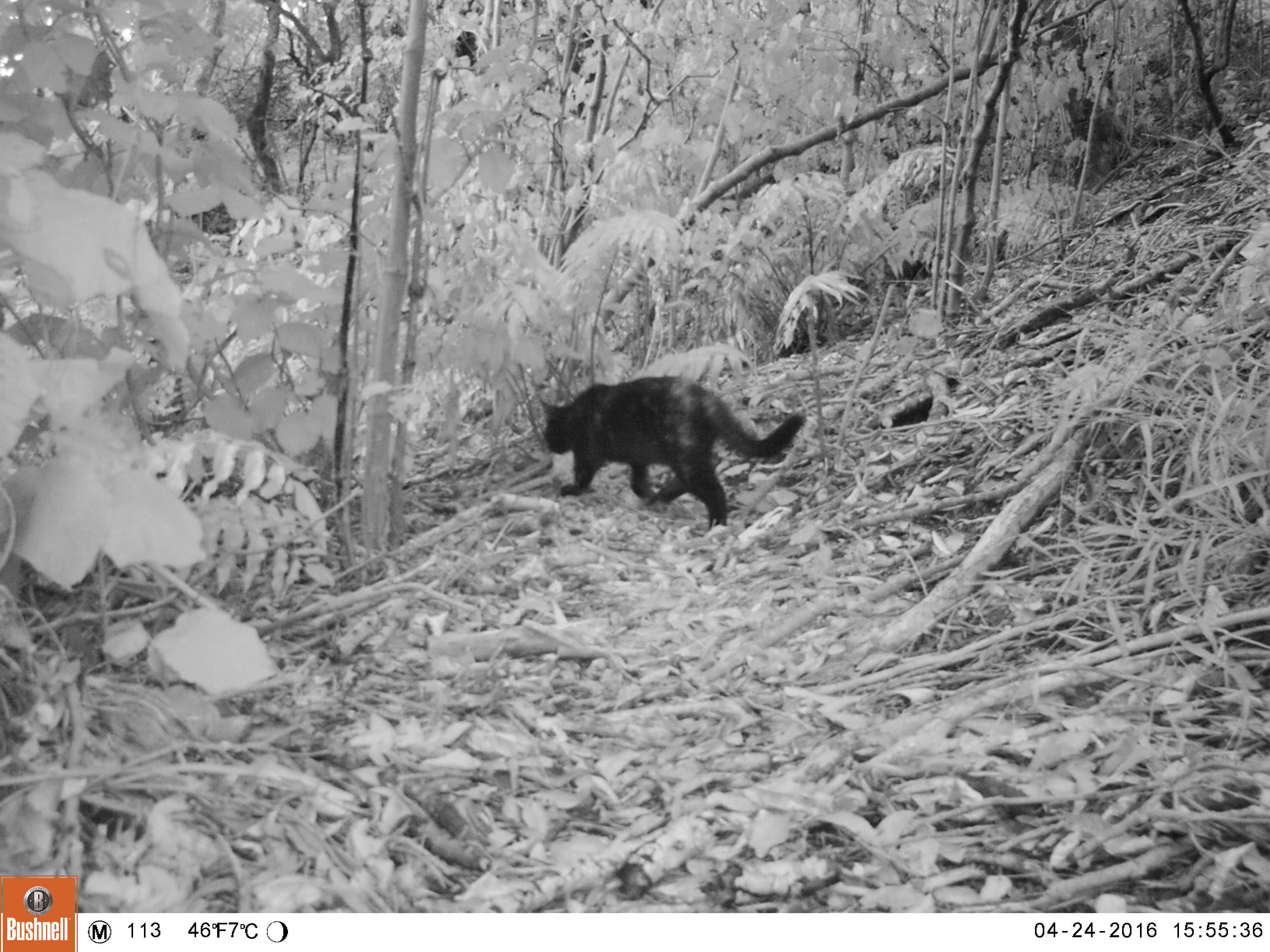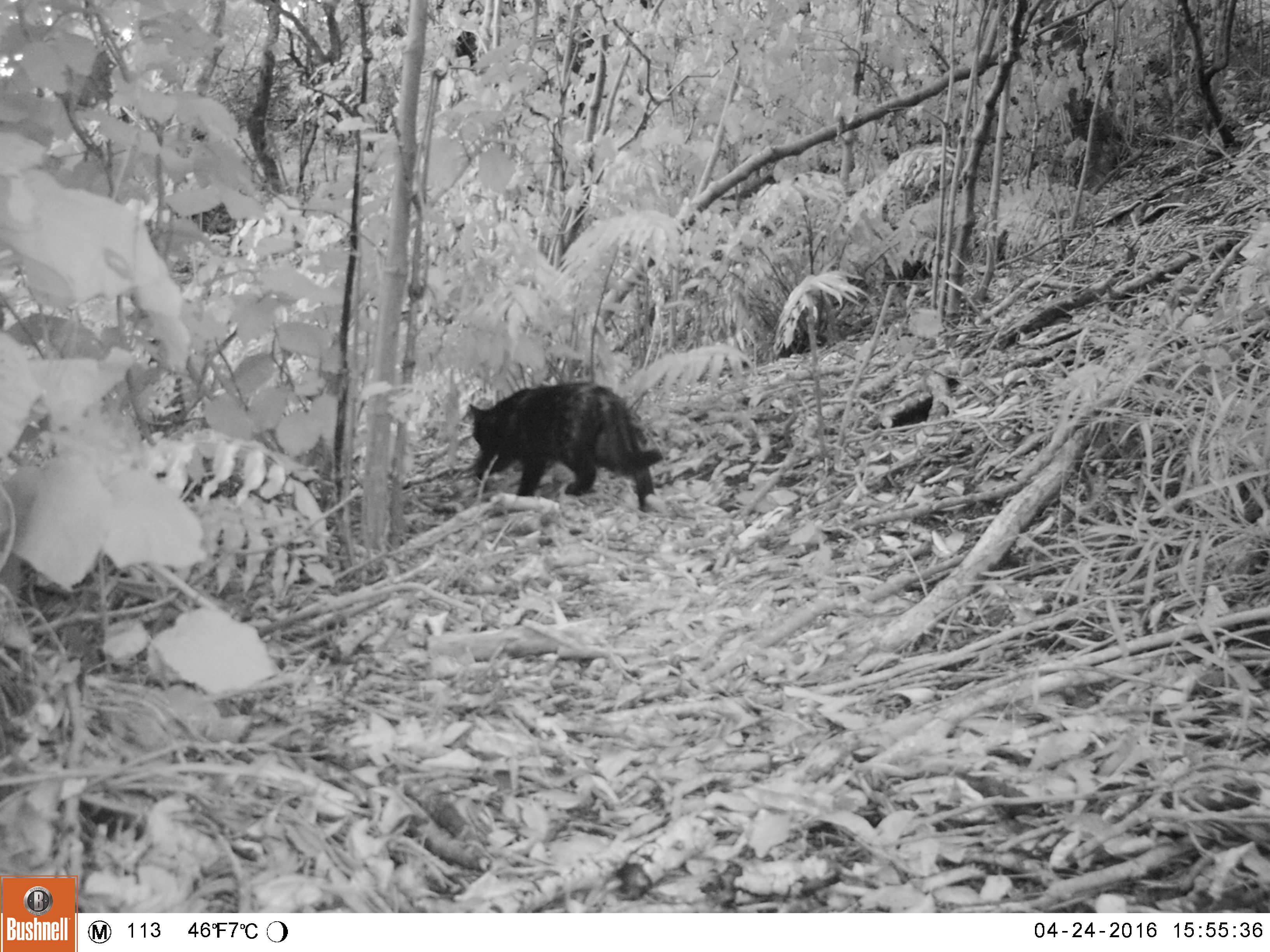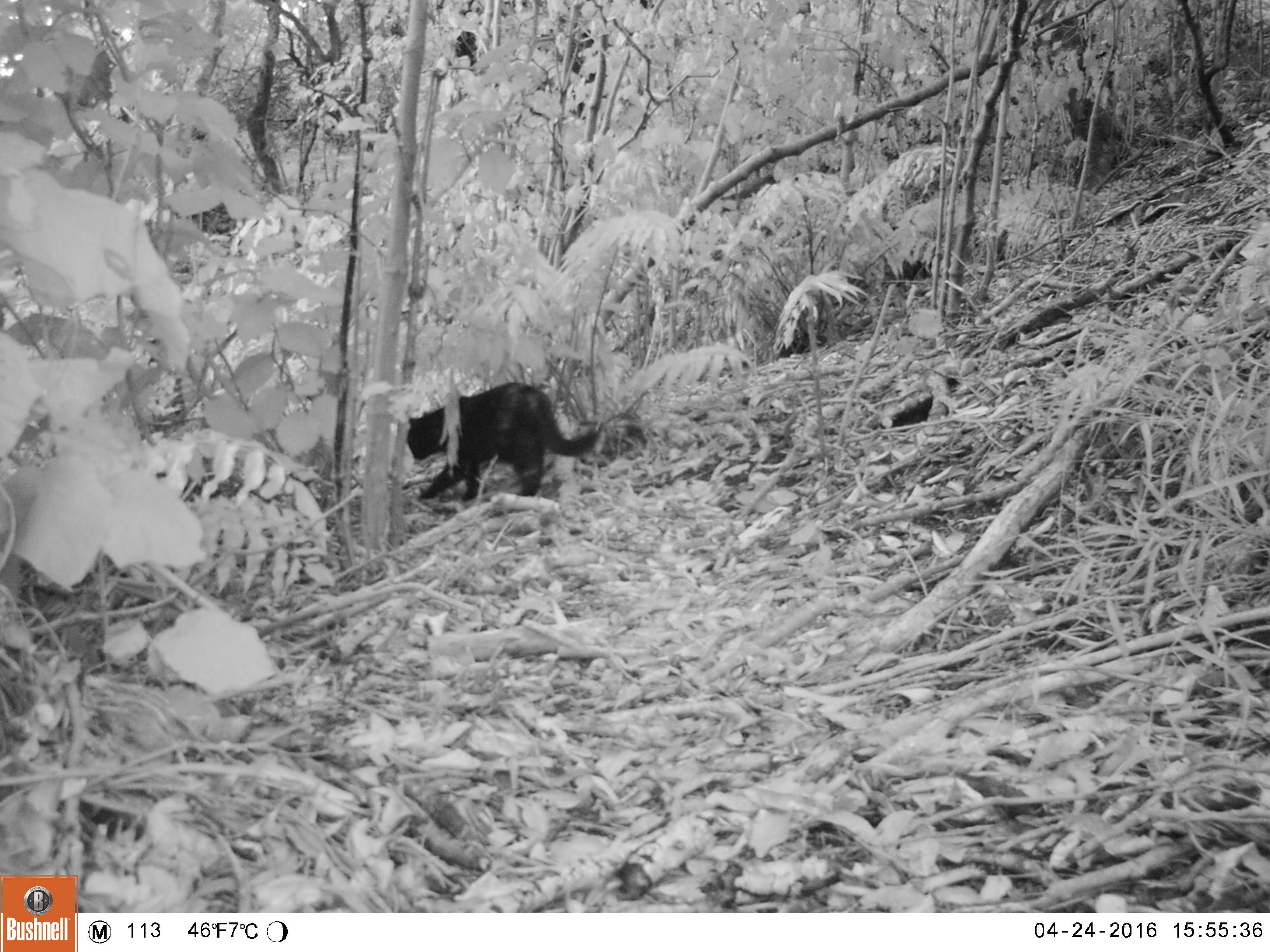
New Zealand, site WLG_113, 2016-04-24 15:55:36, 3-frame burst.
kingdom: Animalia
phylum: Chordata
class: Mammalia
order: Carnivora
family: Felidae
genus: Felis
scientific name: Felis catus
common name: domestic cat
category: cat